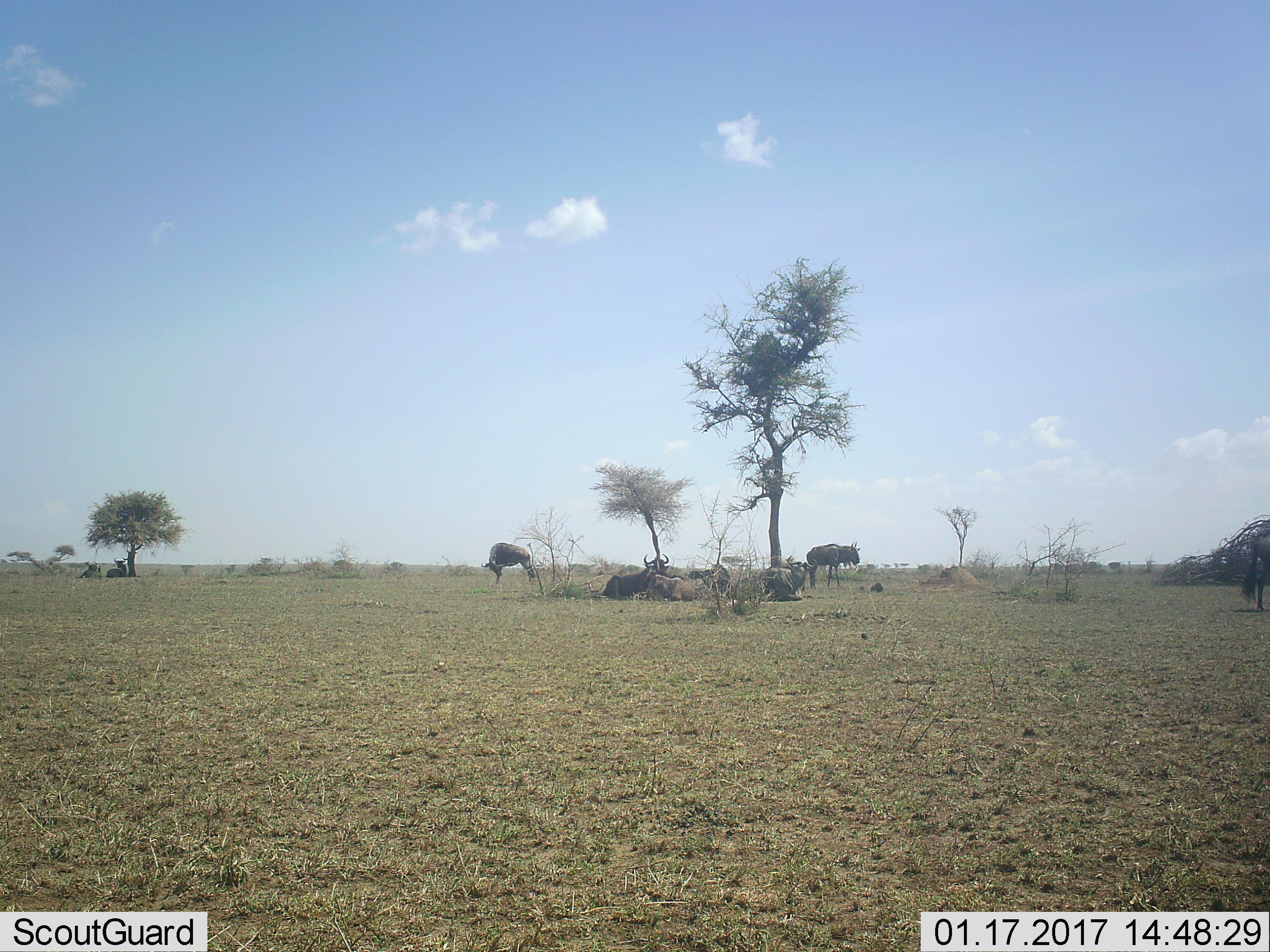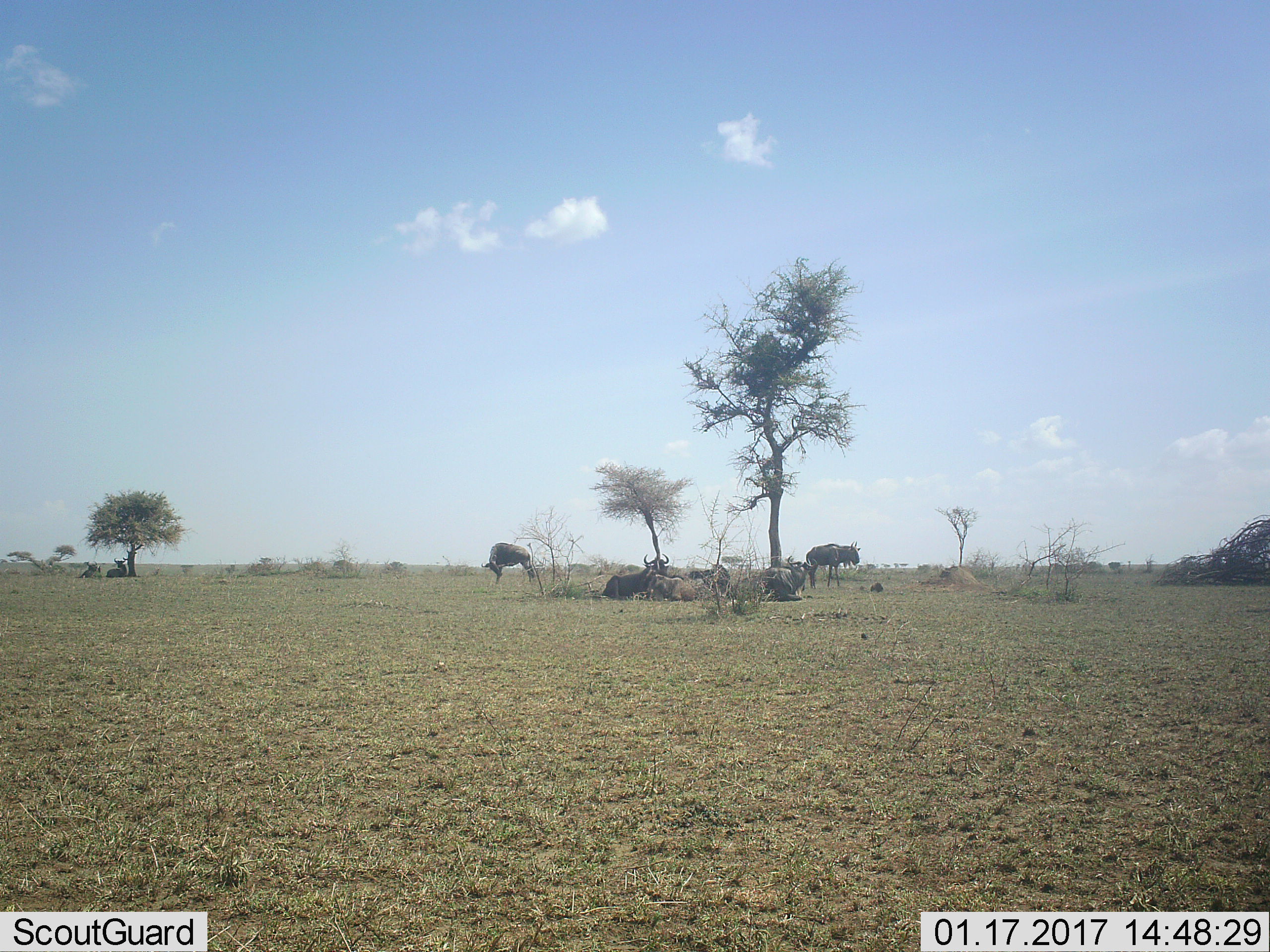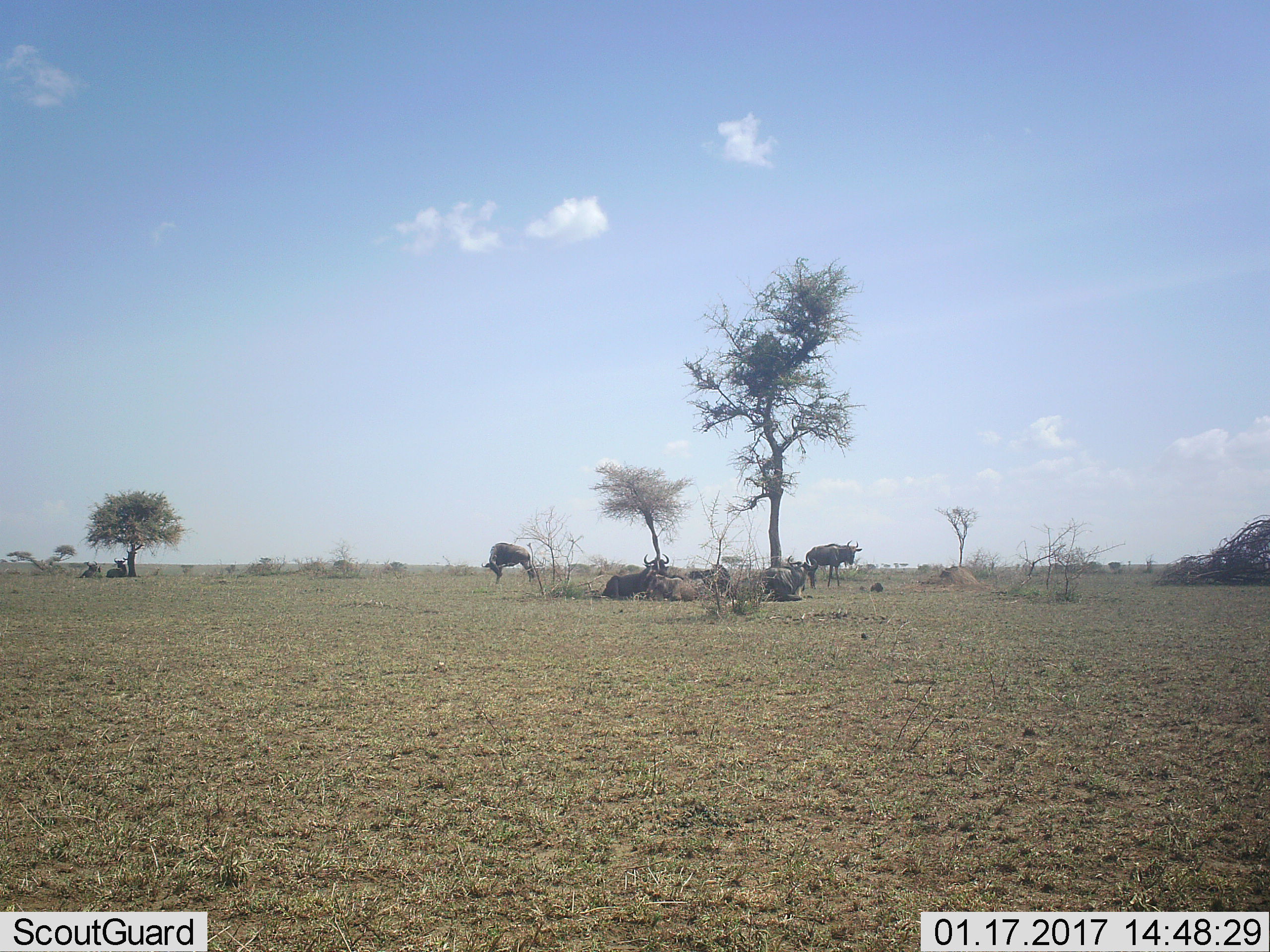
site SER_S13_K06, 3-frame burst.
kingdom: Animalia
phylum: Chordata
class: Mammalia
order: Artiodactyla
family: Bovidae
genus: Connochaetes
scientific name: Connochaetes taurinus taurinus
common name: blue wildebeest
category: wildebeestblue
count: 7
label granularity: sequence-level